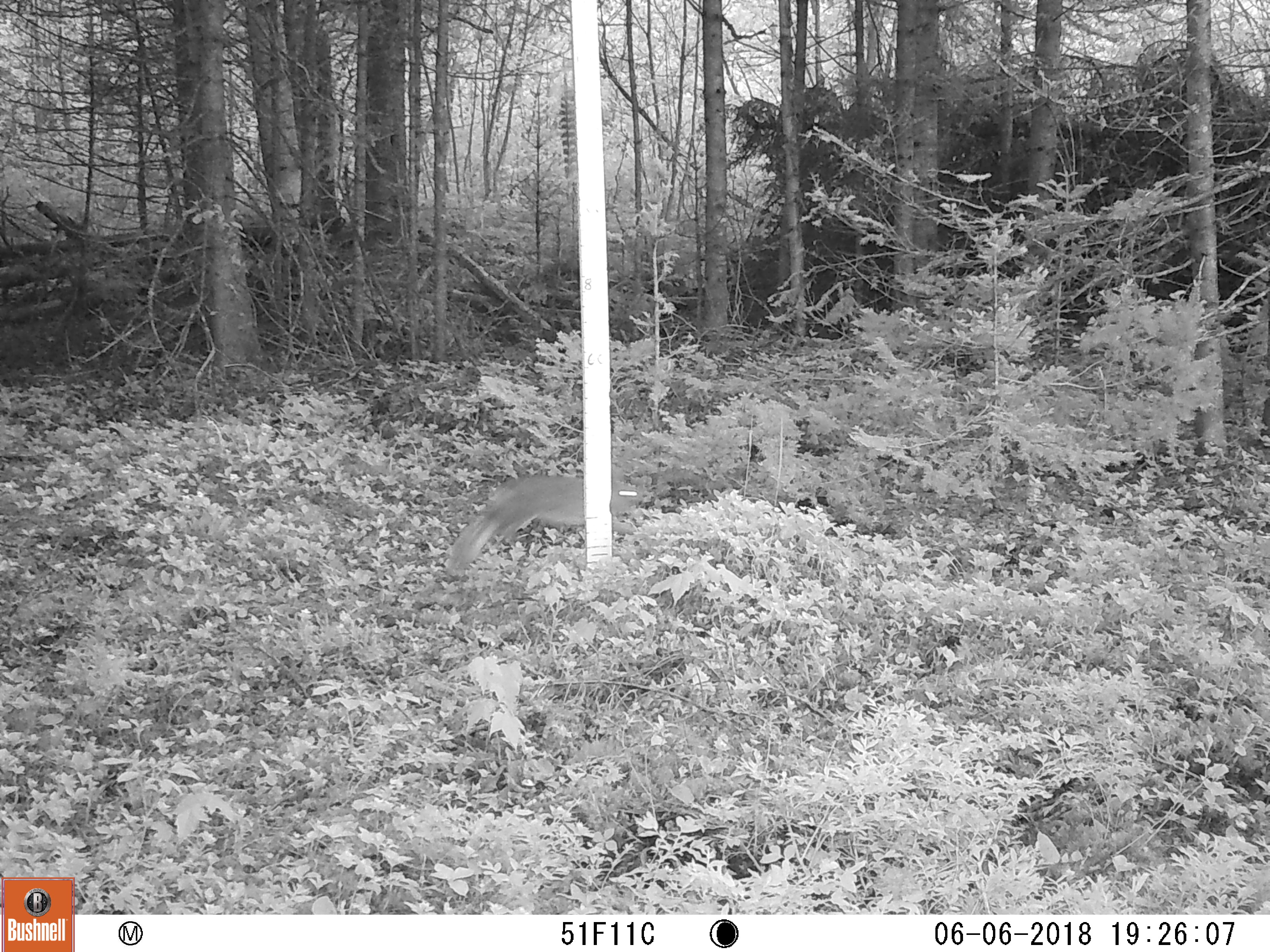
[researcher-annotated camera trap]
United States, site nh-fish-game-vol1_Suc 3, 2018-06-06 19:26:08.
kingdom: Animalia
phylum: Chordata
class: Mammalia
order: Lagomorpha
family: Leporidae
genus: Lepus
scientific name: Lepus americanus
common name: snowshoe hare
Snowshoe hare (Lepus americanus).